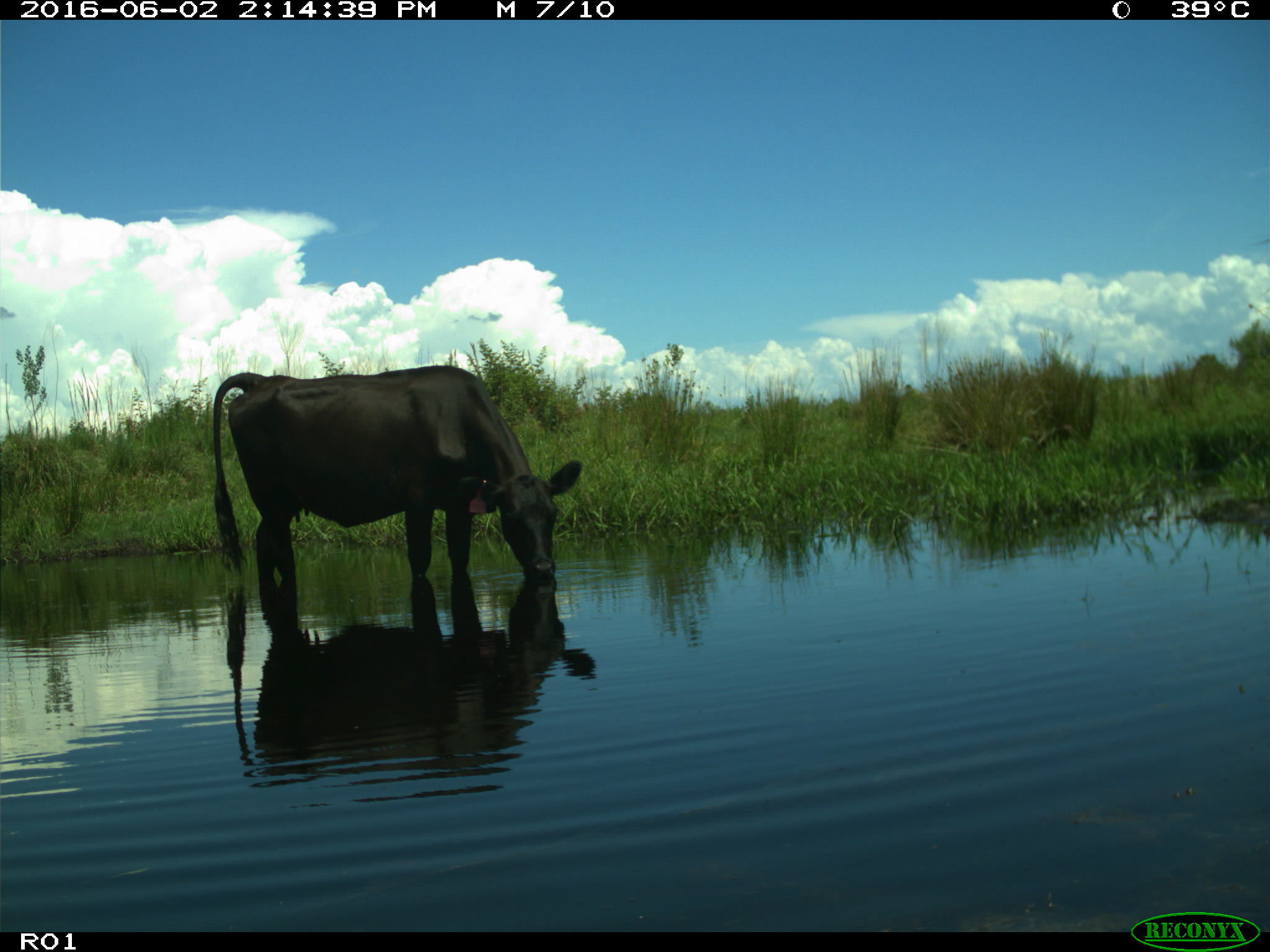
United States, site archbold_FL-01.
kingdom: Animalia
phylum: Chordata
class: Mammalia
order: Artiodactyla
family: Bovidae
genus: Bos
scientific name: Bos taurus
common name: domestic cow